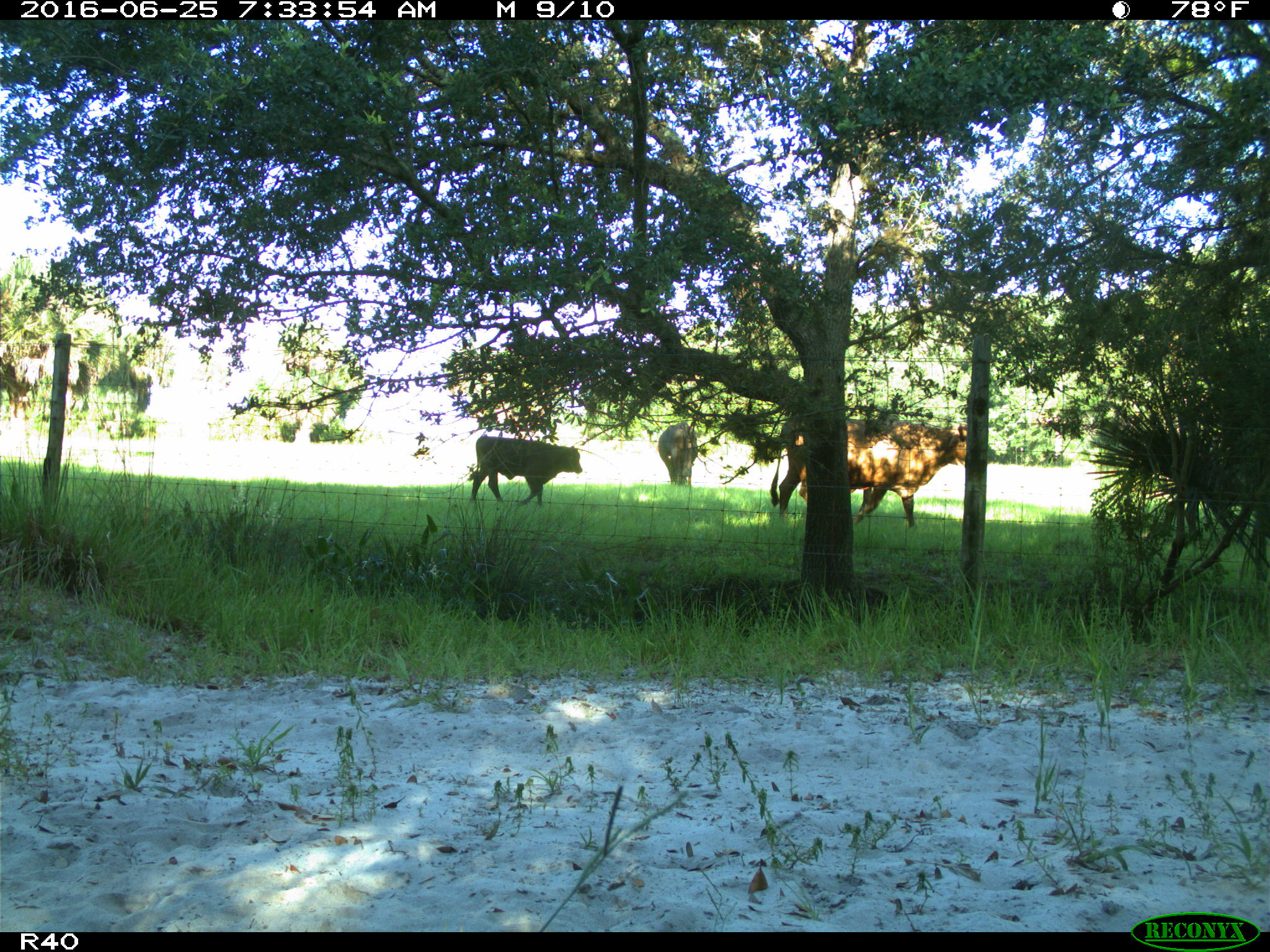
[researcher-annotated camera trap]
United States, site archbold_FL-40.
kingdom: Animalia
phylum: Chordata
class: Mammalia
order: Artiodactyla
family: Bovidae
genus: Bos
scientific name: Bos taurus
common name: domestic cow